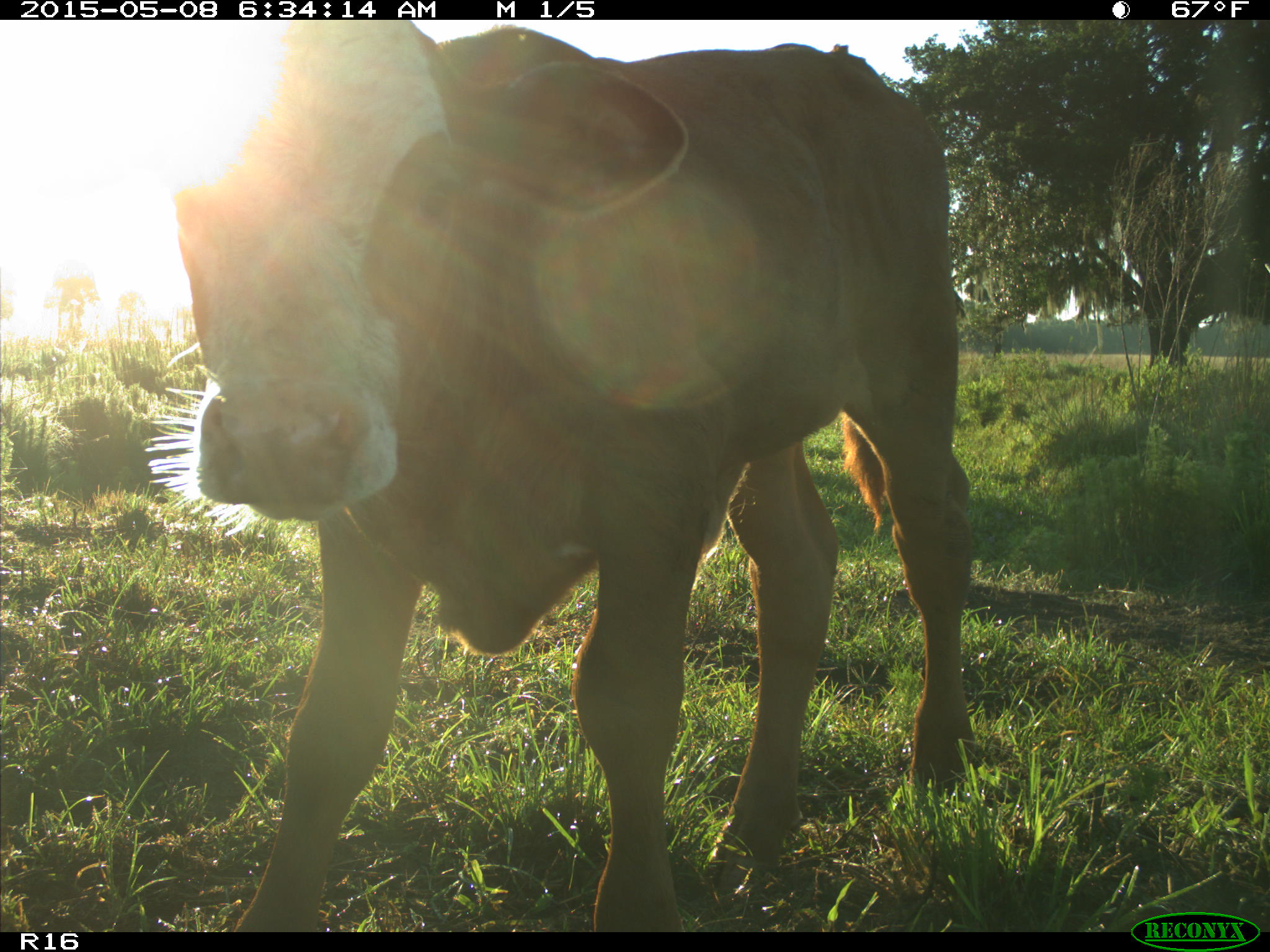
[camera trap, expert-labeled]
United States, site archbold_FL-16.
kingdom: Animalia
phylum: Chordata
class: Mammalia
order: Artiodactyla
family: Bovidae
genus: Bos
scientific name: Bos taurus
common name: domestic cow